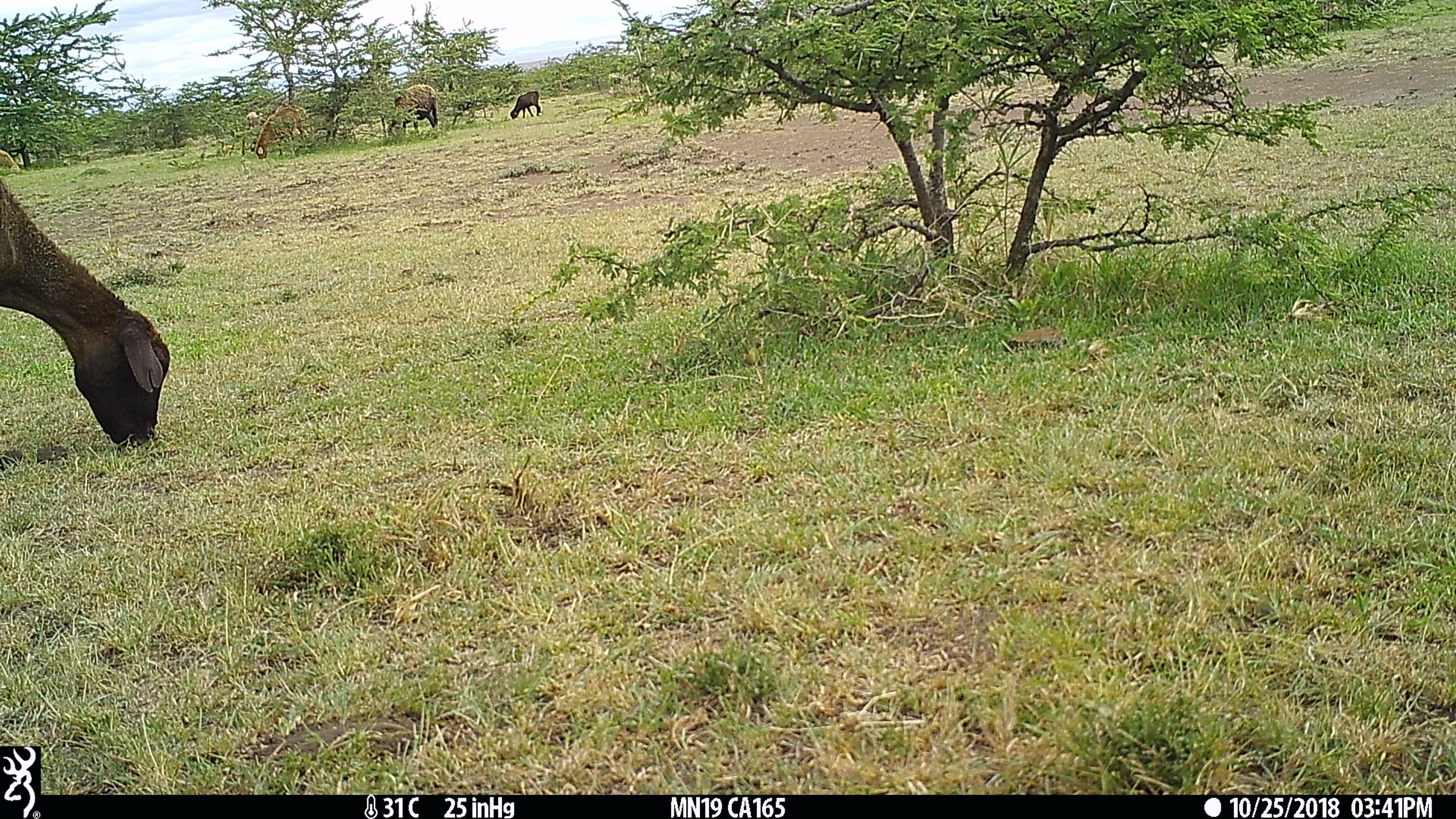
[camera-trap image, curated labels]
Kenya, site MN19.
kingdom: Animalia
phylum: Chordata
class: Mammalia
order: Artiodactyla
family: Bovidae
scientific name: Bovidae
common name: sheep or goat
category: shoat